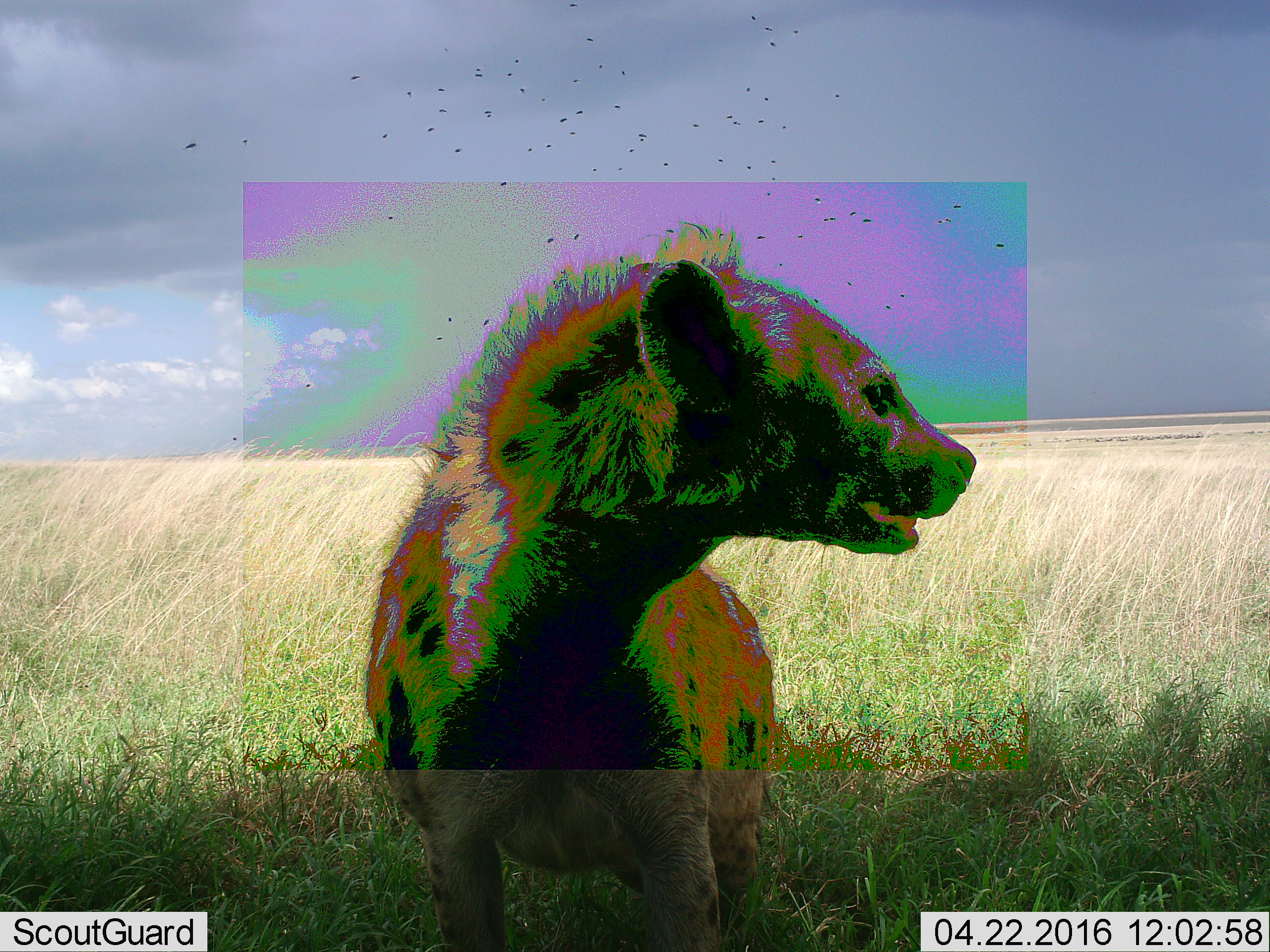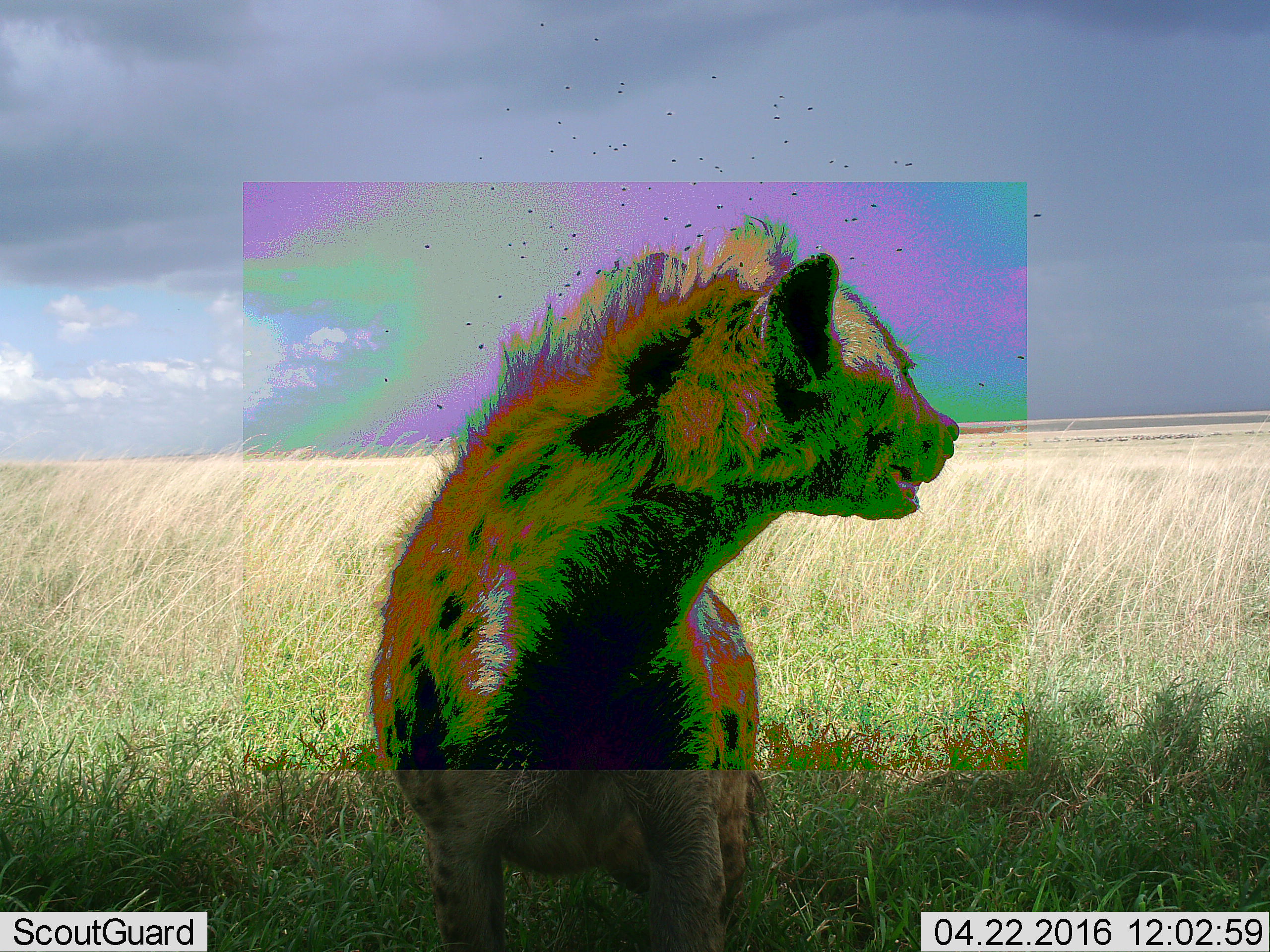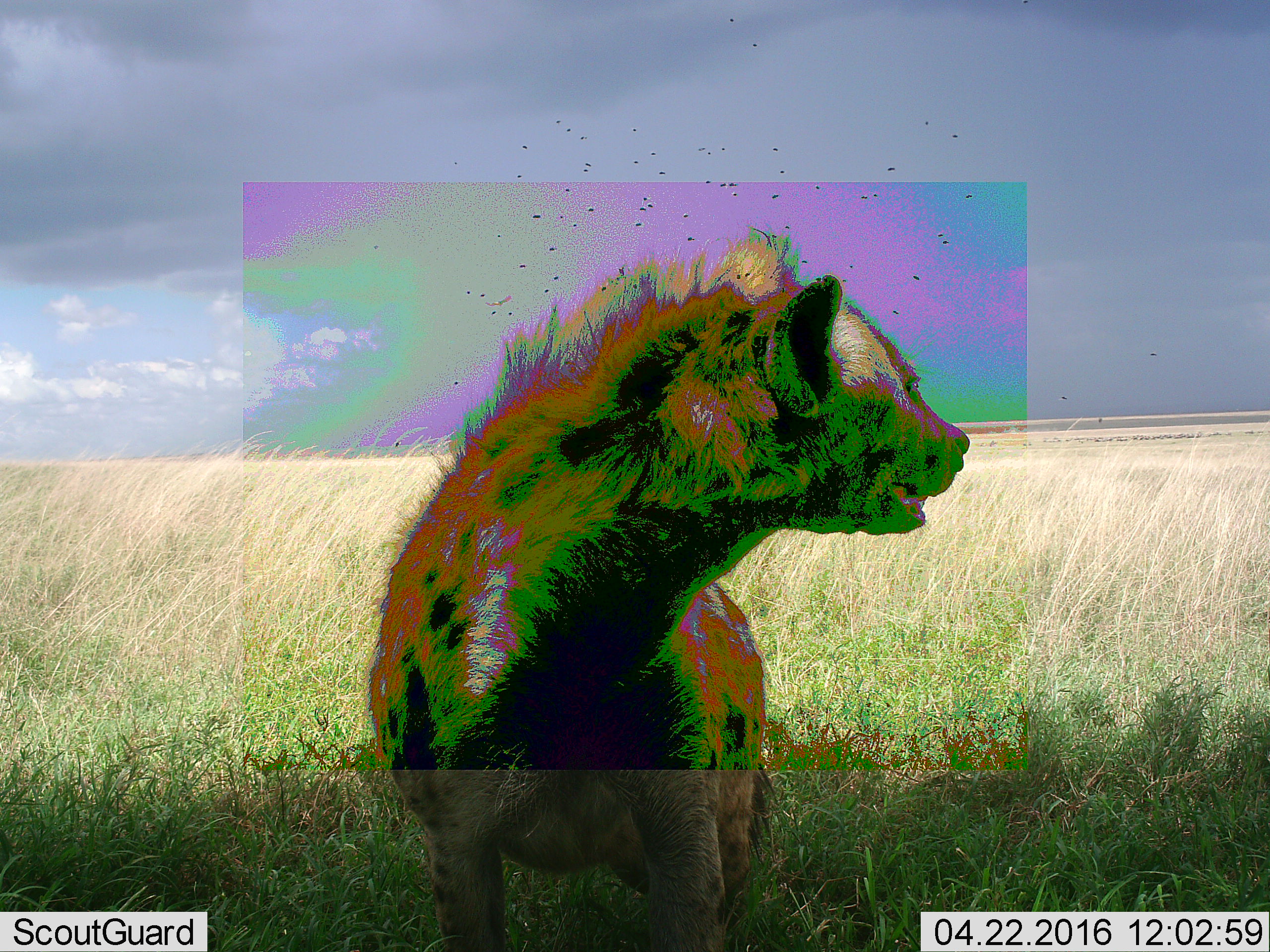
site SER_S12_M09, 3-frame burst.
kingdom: Animalia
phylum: Chordata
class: Mammalia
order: Carnivora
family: Hyaenidae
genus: Crocuta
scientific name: Crocuta crocuta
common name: spotted hyena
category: hyenaspotted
Hyenaspotted (spotted hyena) (Crocuta crocuta), count 1. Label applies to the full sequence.